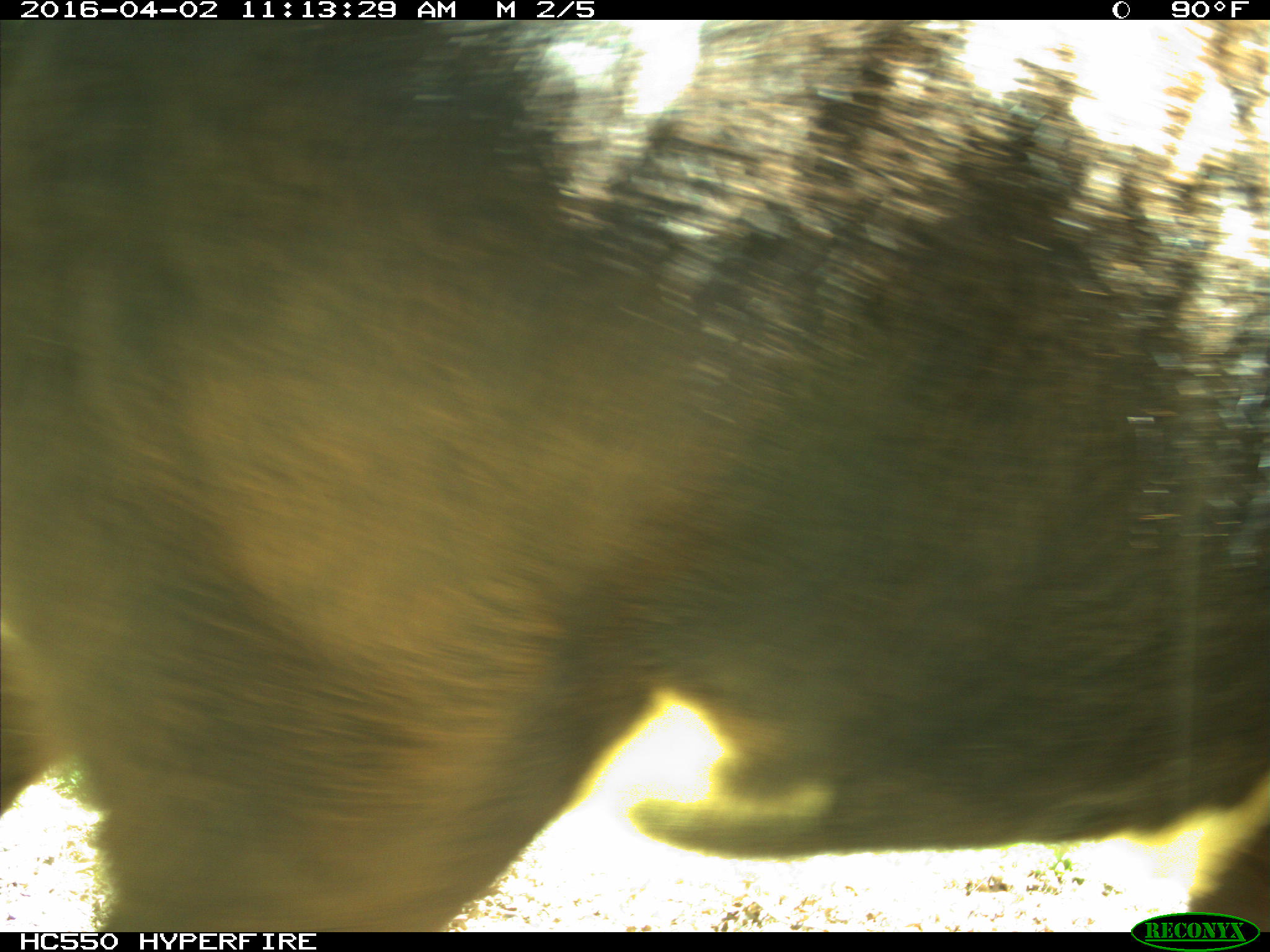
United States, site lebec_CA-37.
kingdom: Animalia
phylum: Chordata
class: Mammalia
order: Artiodactyla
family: Bovidae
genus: Bos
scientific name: Bos taurus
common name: domestic cow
Bos taurus (domestic cow).